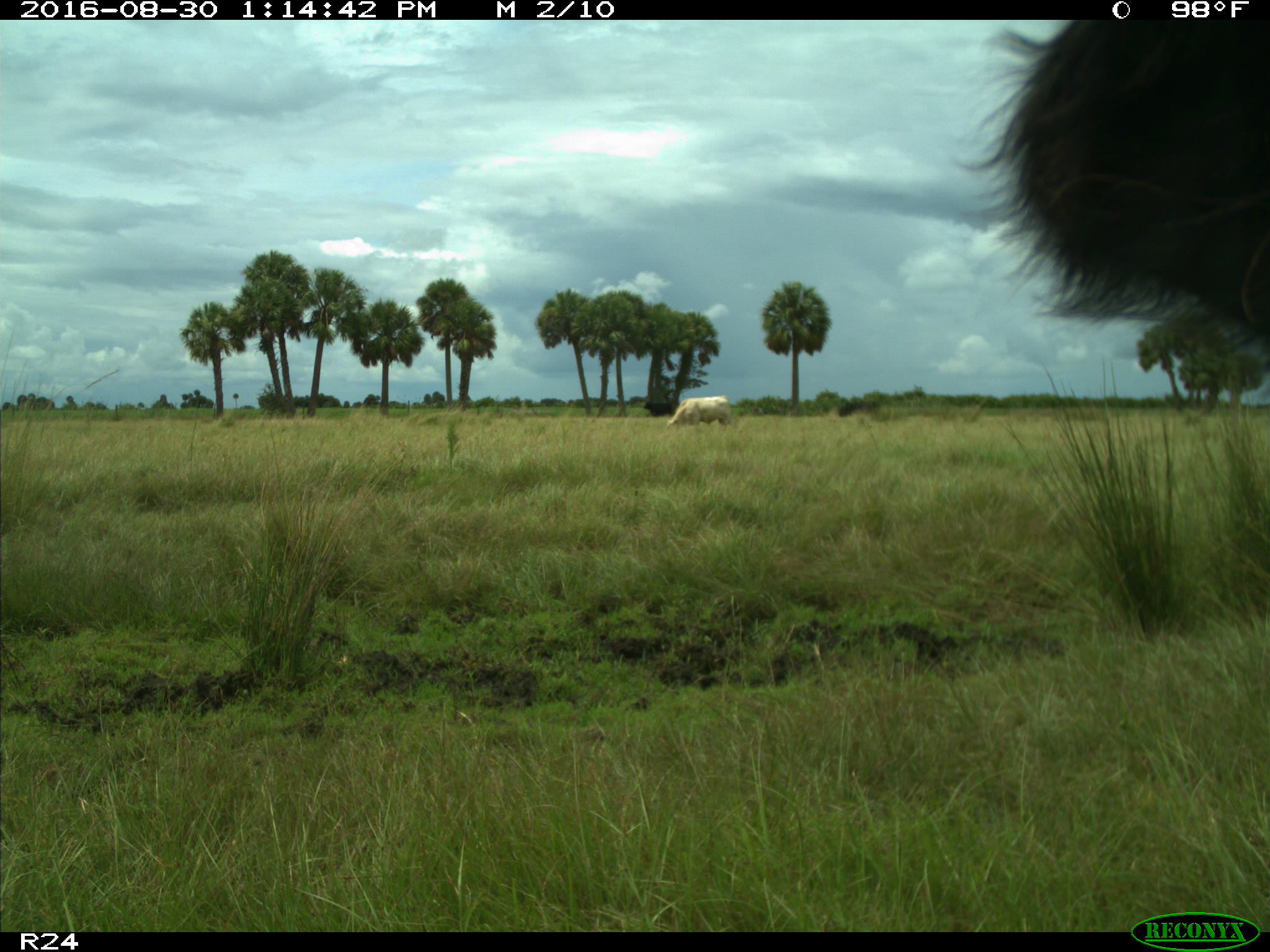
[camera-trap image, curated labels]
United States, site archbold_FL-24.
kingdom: Animalia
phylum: Chordata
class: Mammalia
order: Artiodactyla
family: Bovidae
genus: Bos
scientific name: Bos taurus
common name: domestic cow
Bos taurus (domestic cow).